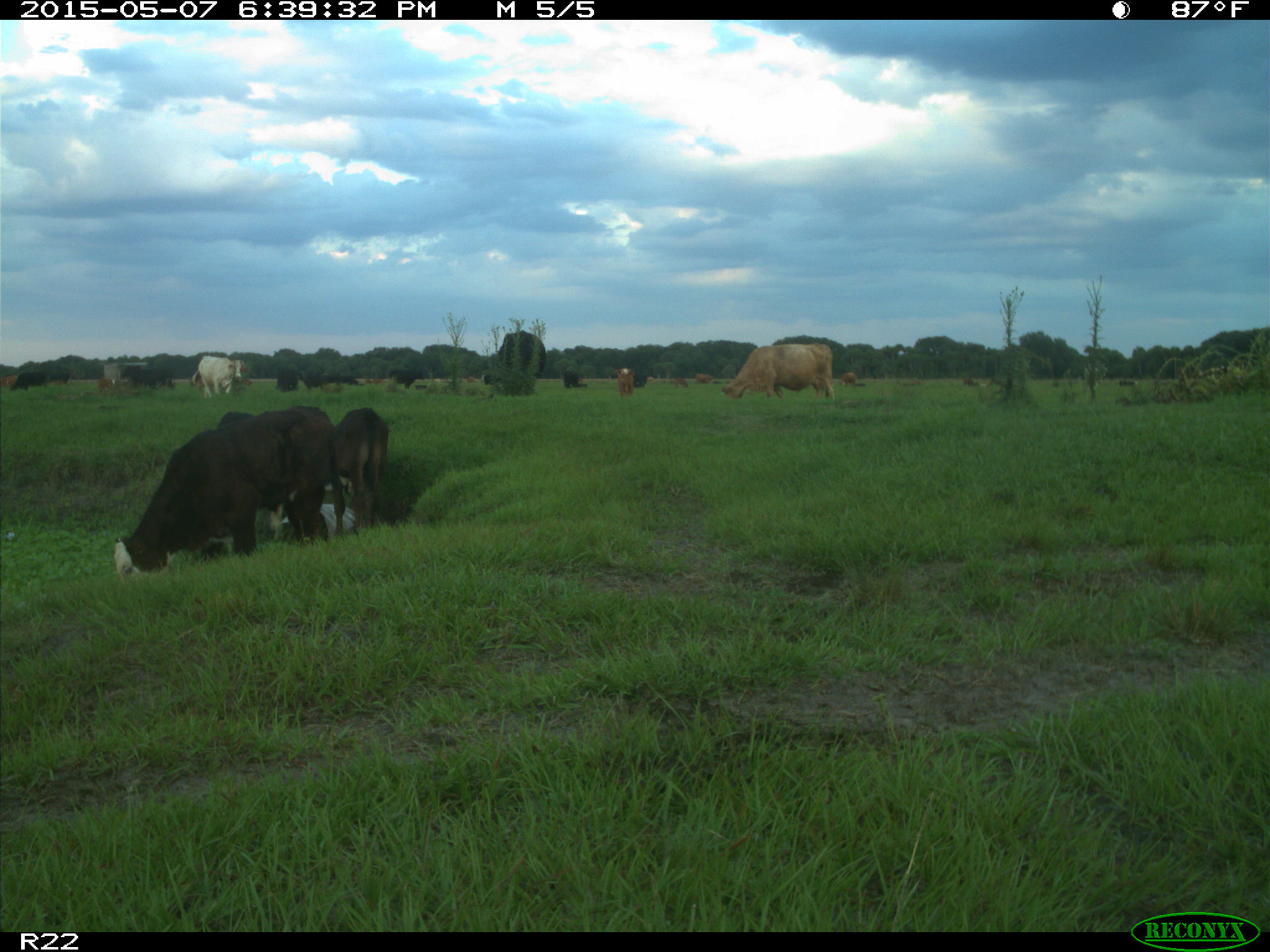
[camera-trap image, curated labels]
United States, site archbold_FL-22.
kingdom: Animalia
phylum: Chordata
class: Mammalia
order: Artiodactyla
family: Bovidae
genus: Bos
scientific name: Bos taurus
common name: domestic cow